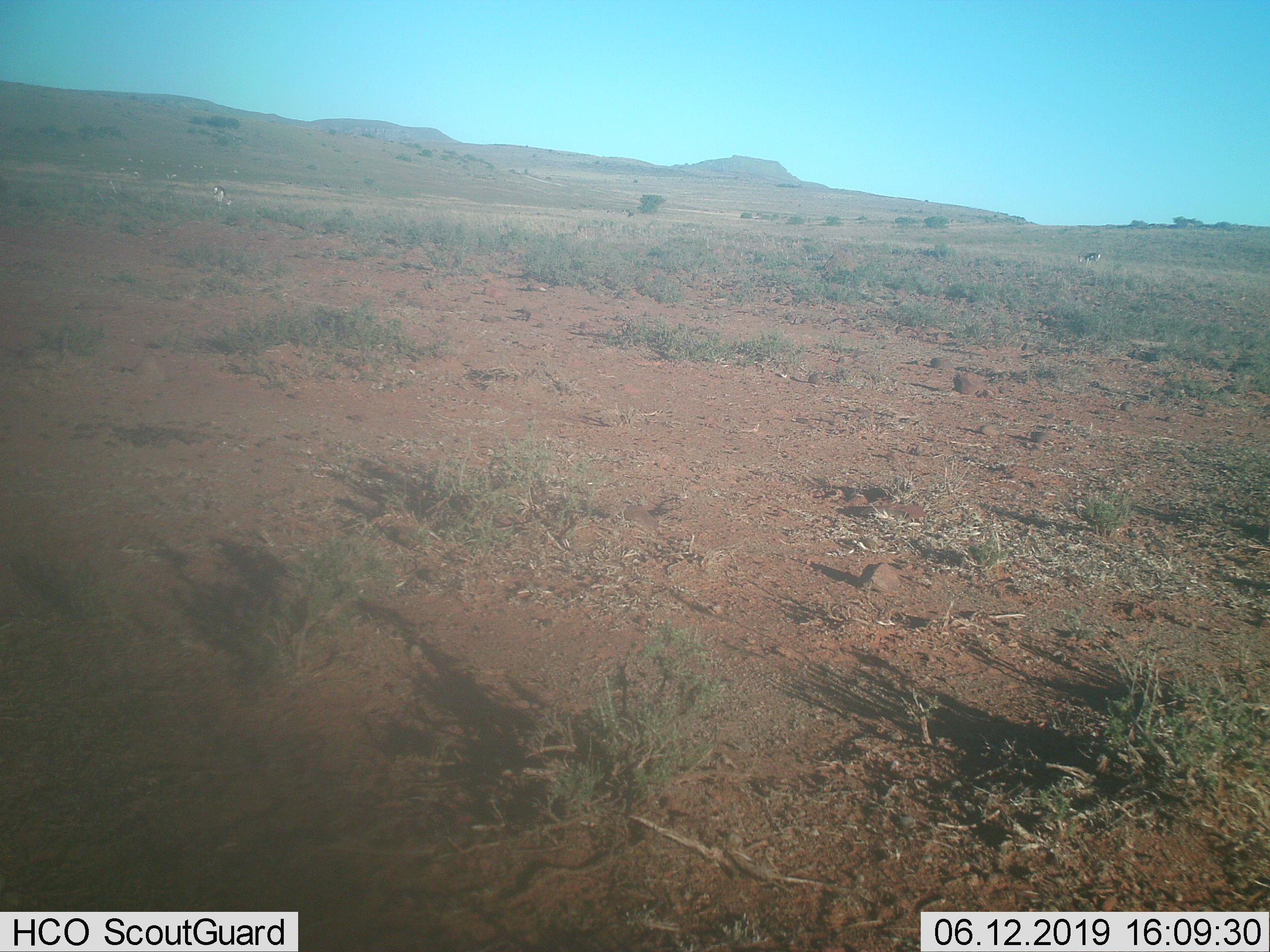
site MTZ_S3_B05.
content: unidentified animal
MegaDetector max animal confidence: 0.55